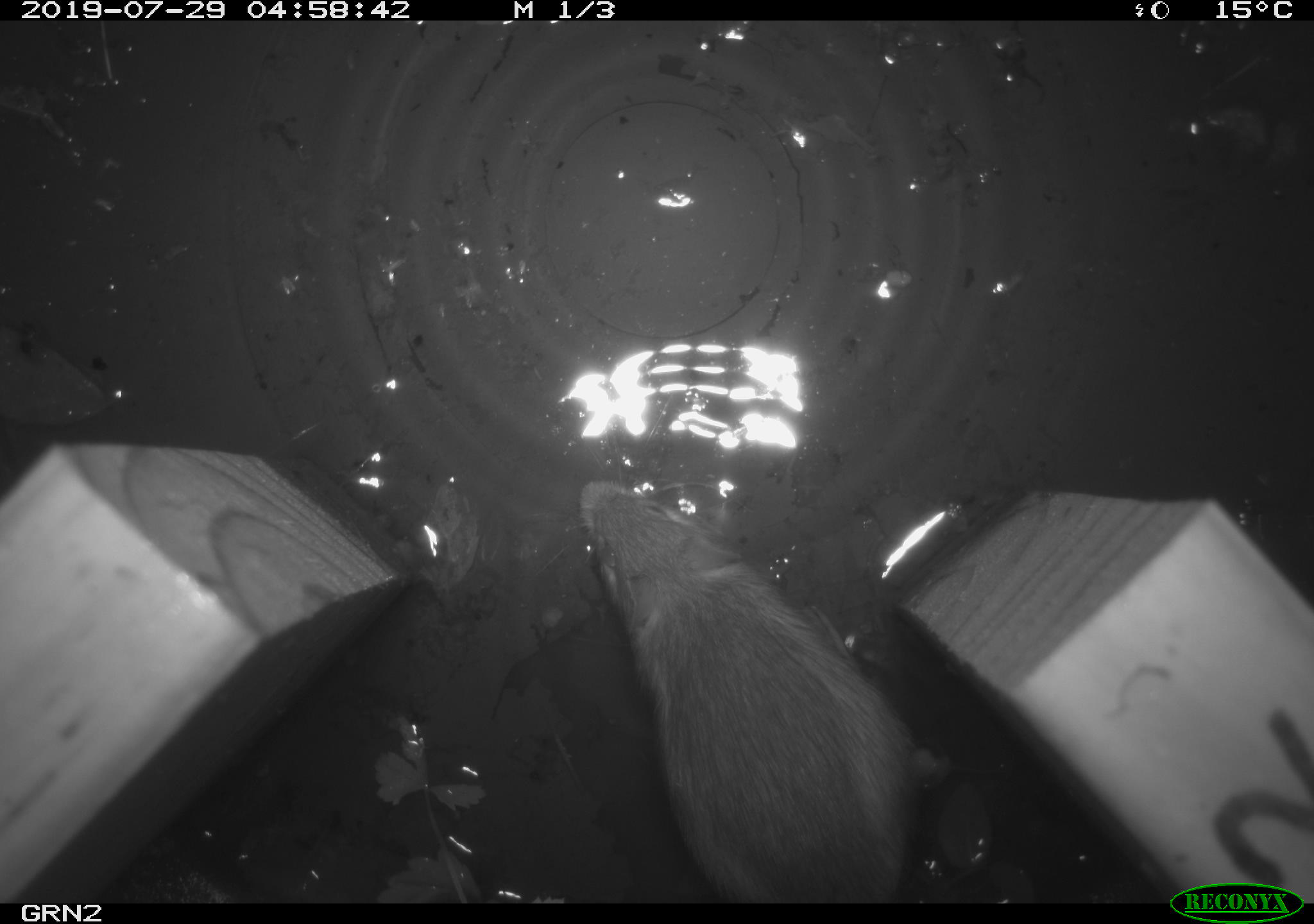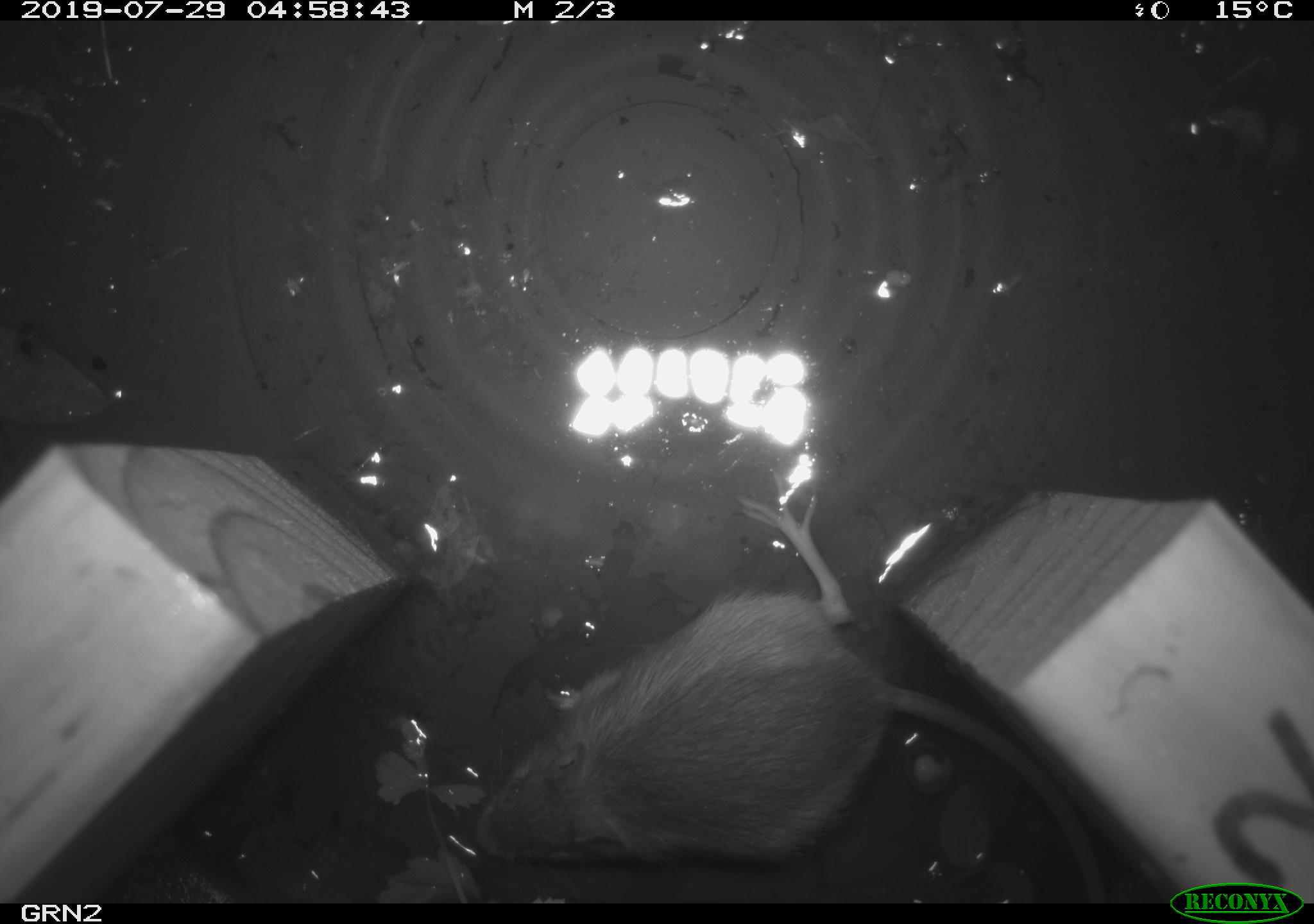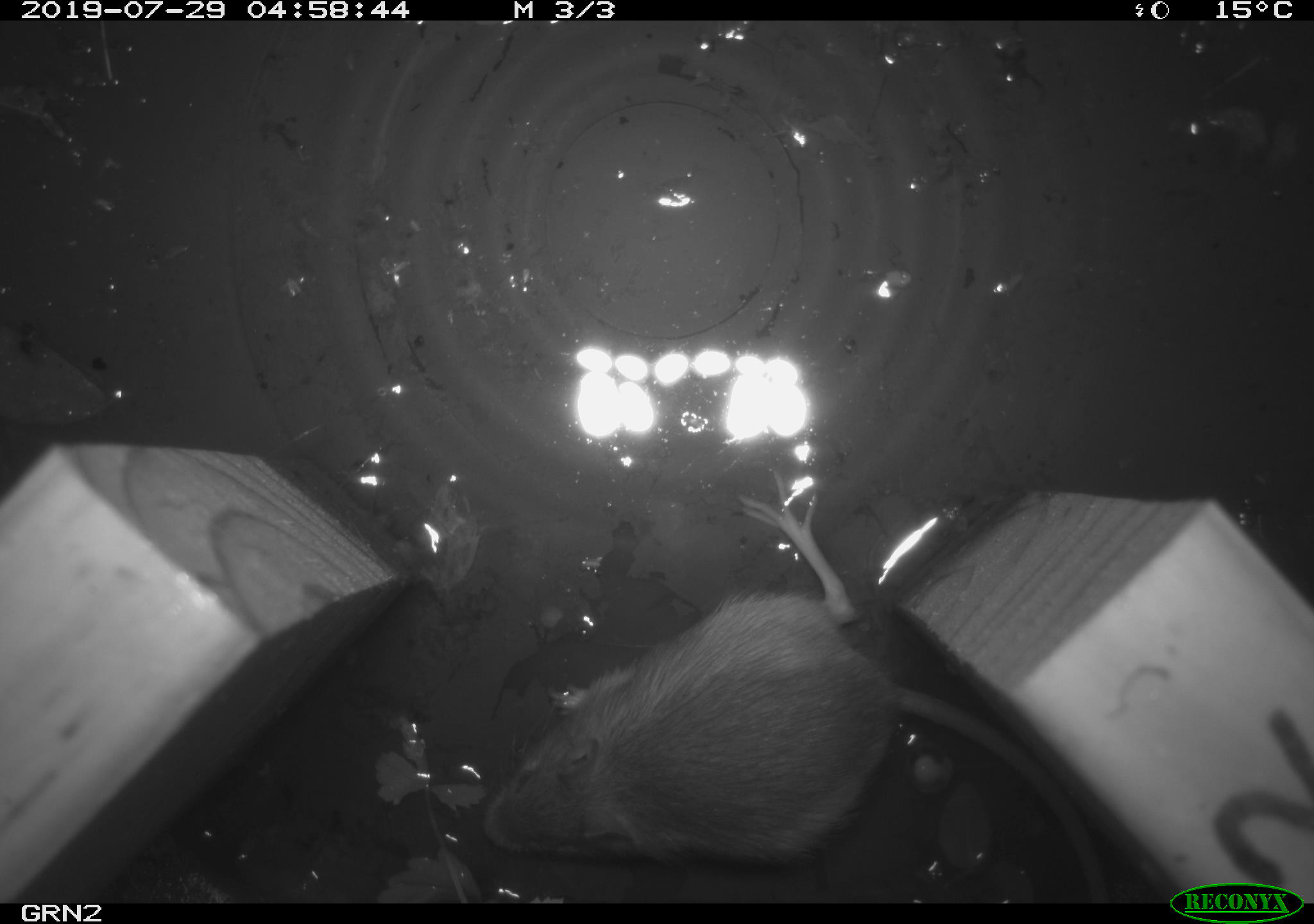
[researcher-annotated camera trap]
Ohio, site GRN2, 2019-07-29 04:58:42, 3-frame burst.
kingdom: Animalia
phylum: Chordata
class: Mammalia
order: Rodentia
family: Zapodidae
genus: Napaeozapus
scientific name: Napaeozapus insignis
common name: woodland jumping mouse